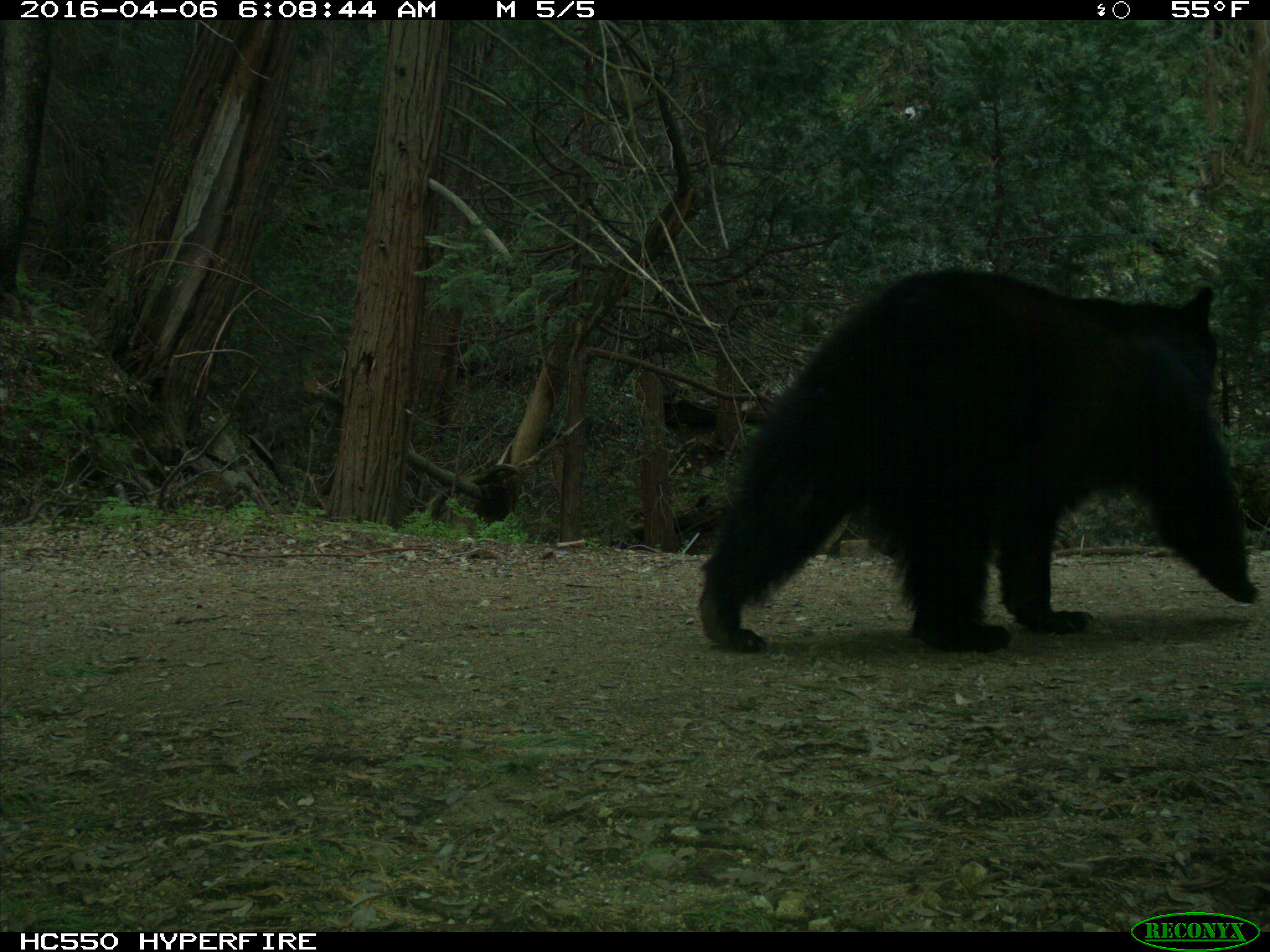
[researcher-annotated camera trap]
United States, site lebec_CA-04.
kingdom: Animalia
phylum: Chordata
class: Mammalia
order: Carnivora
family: Ursidae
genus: Ursus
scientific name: Ursus americanus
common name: american black bear